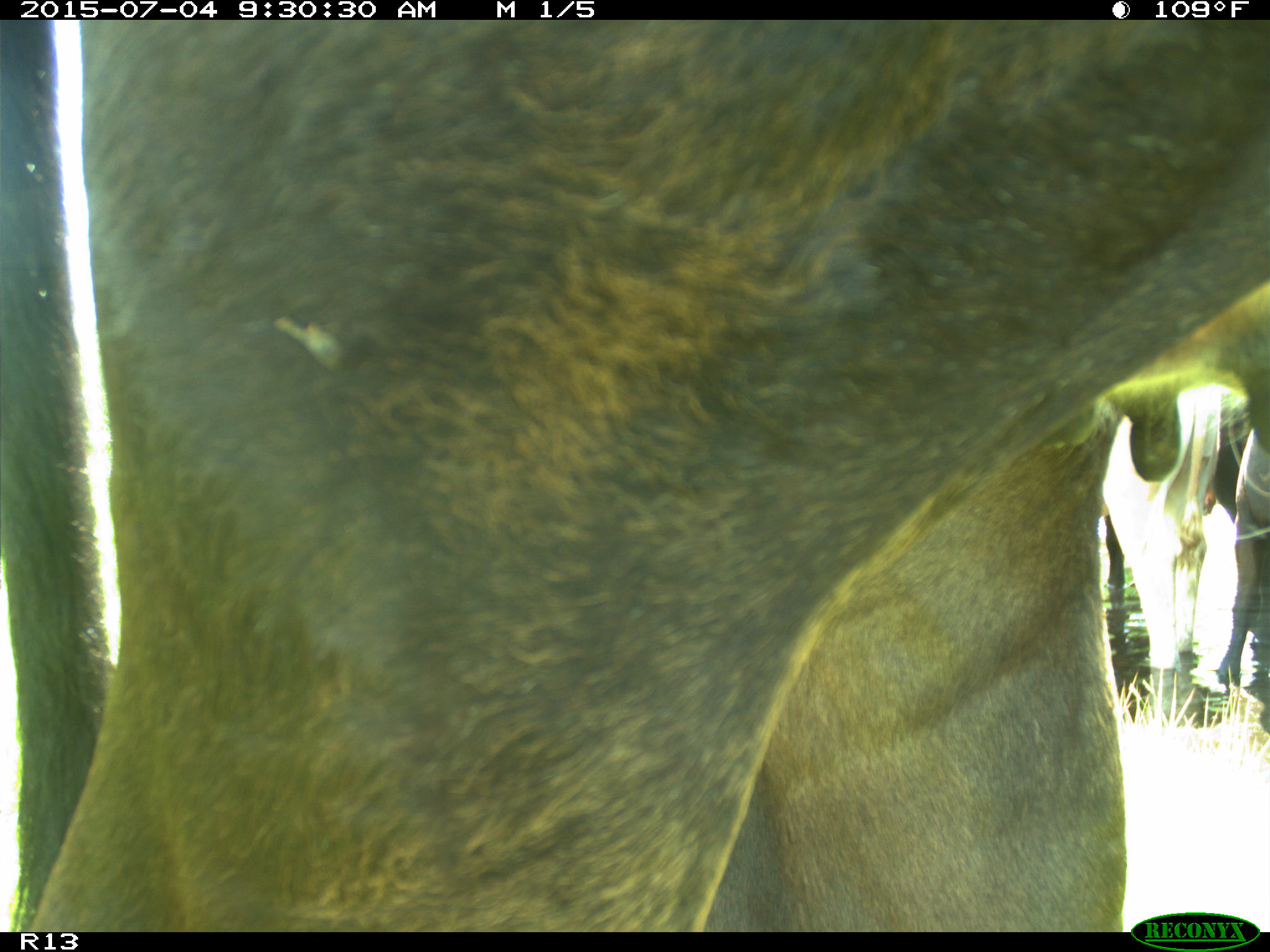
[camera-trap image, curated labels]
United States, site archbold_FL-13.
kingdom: Animalia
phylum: Chordata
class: Mammalia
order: Artiodactyla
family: Bovidae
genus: Bos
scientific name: Bos taurus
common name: domestic cow